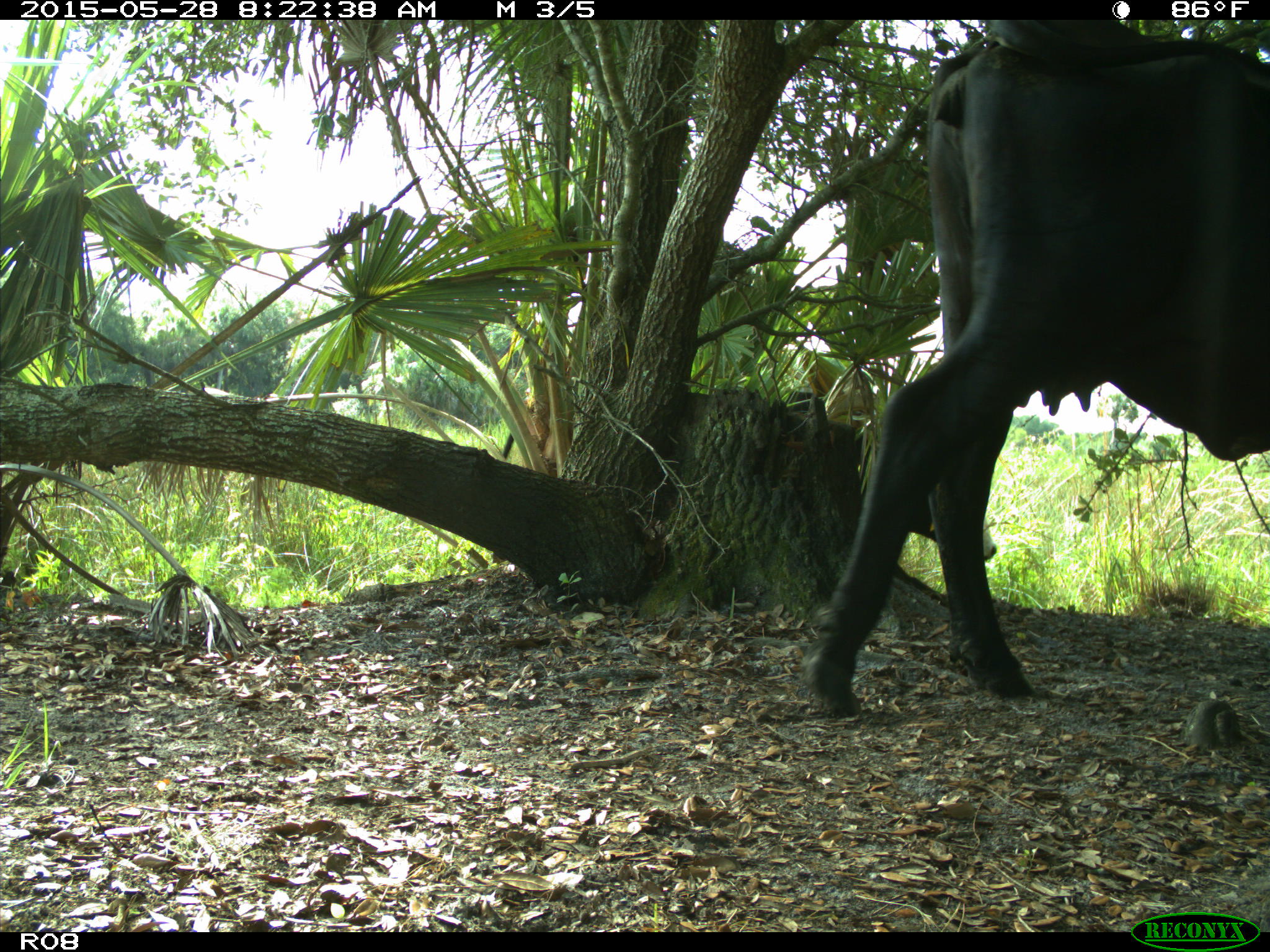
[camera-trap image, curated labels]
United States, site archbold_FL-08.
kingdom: Animalia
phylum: Chordata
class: Mammalia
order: Artiodactyla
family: Bovidae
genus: Bos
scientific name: Bos taurus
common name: domestic cow